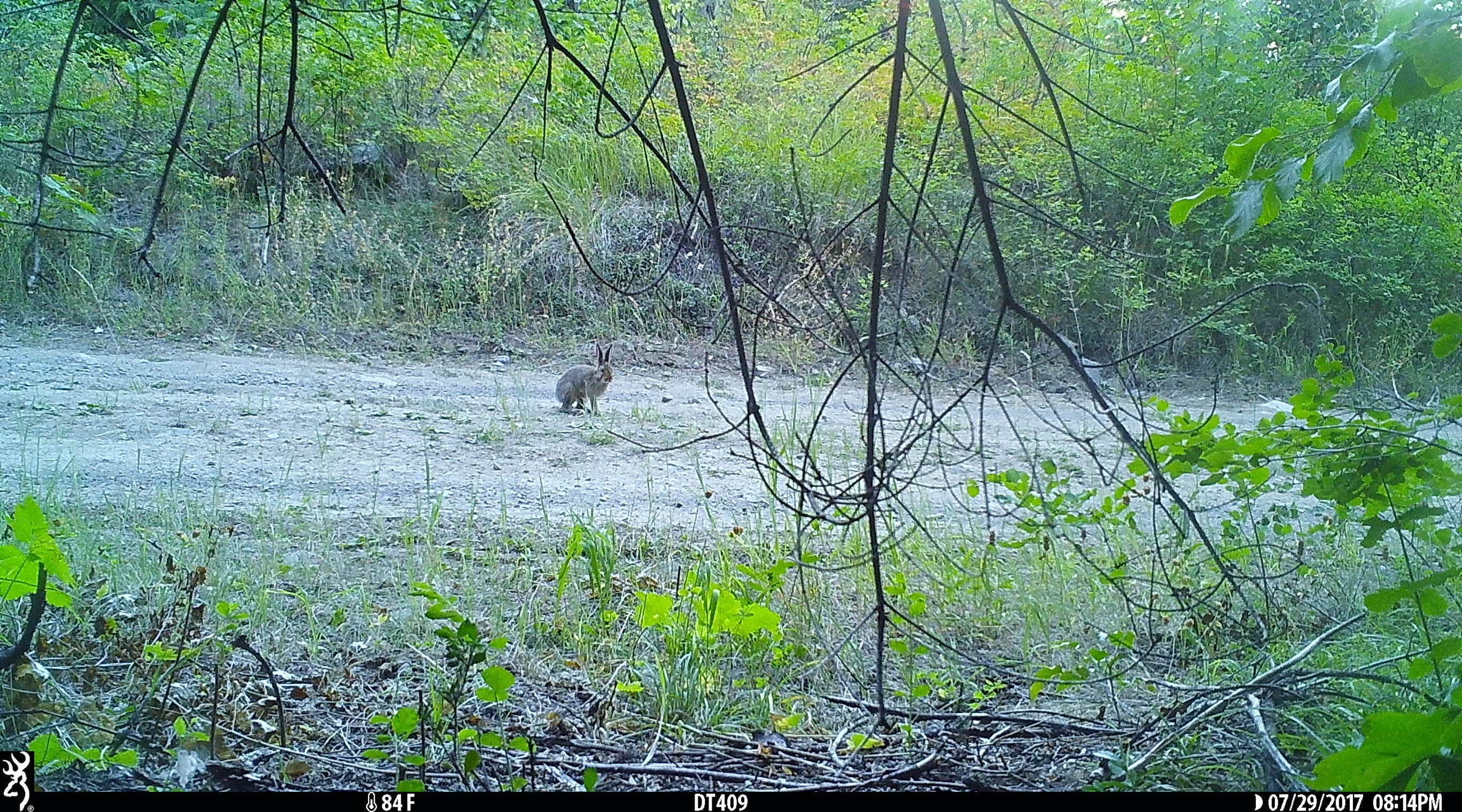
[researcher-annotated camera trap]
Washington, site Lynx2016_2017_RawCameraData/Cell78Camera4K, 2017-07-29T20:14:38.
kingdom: Animalia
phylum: Chordata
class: Mammalia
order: Lagomorpha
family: Leporidae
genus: Lepus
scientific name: Lepus americanus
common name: snowshoe hare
Lepus americanus (snowshoe hare). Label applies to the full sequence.